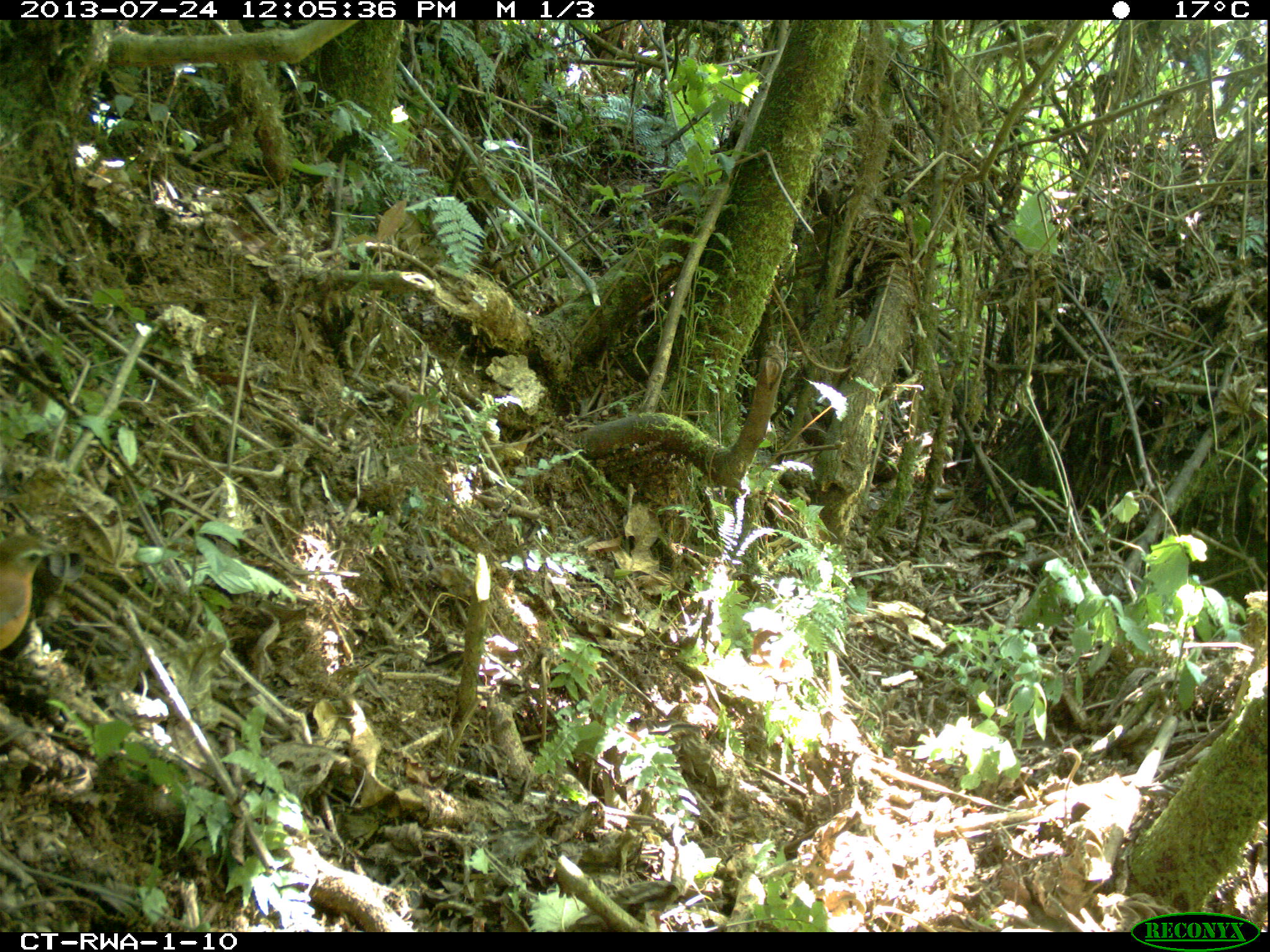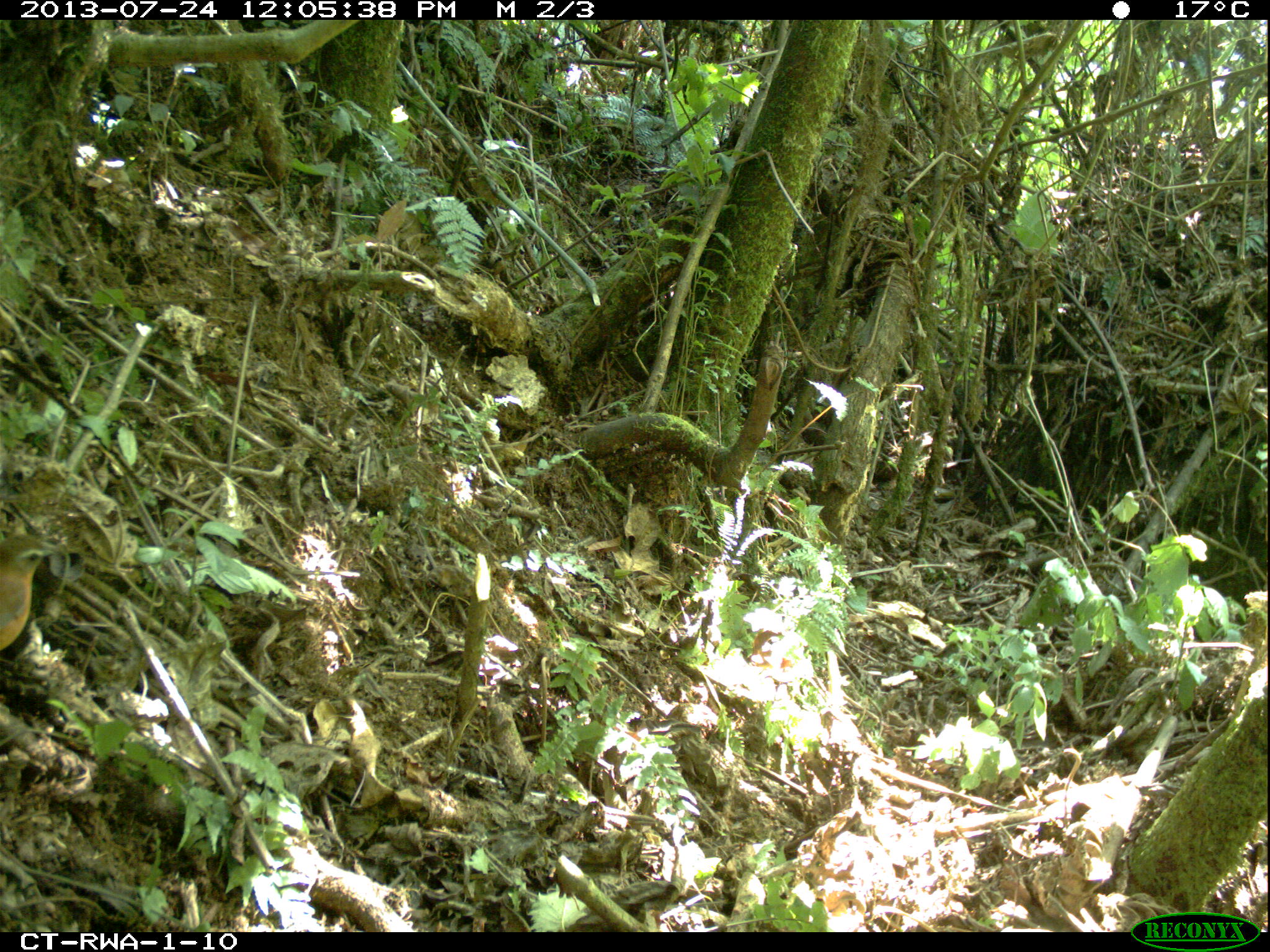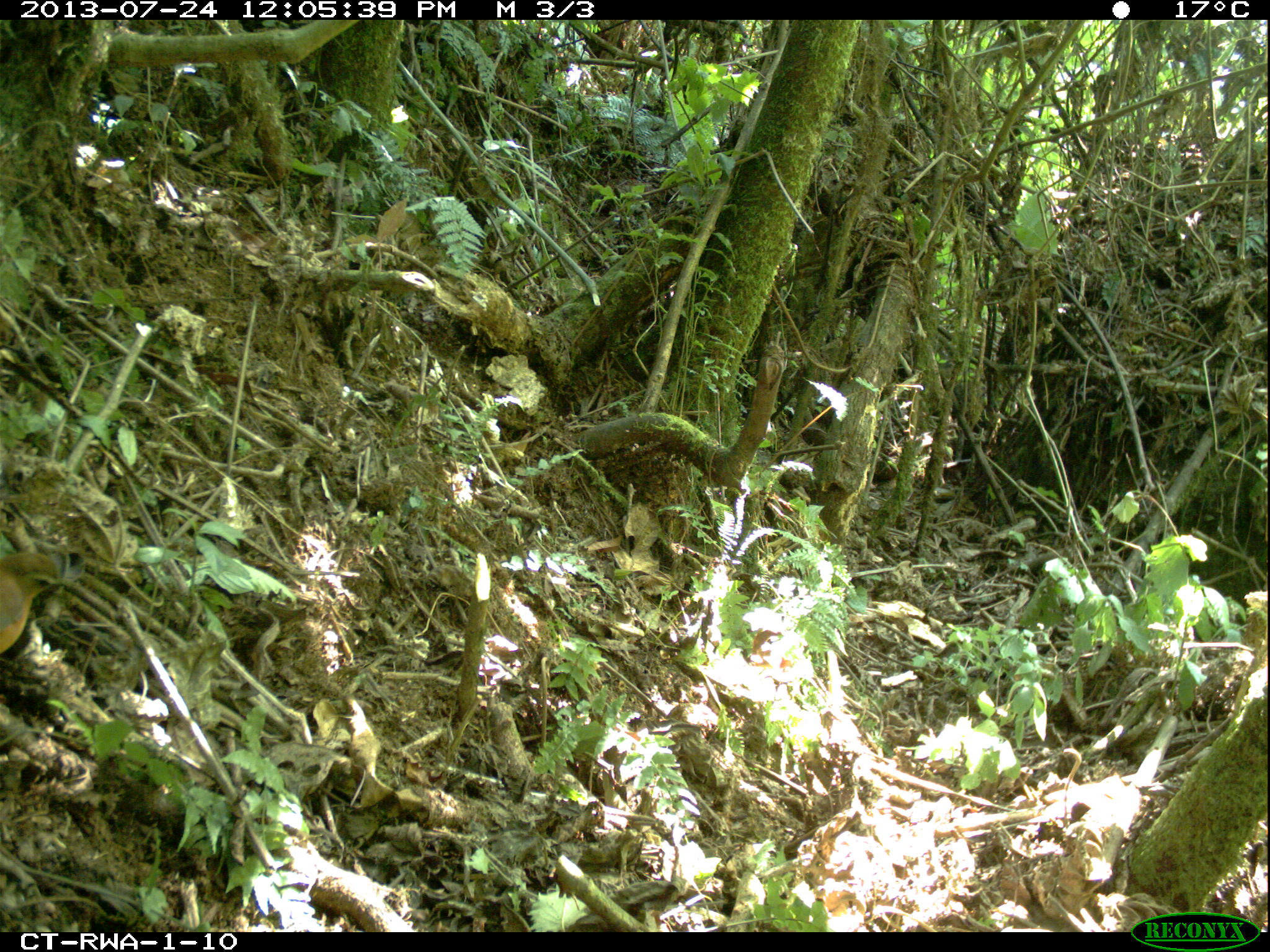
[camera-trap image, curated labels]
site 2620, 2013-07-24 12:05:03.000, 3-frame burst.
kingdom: Animalia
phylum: Chordata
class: Aves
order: Passeriformes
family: Motacillidae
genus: Motacilla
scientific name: Motacilla flava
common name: western yellow wagtail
Motacilla flava (western yellow wagtail), count 1.